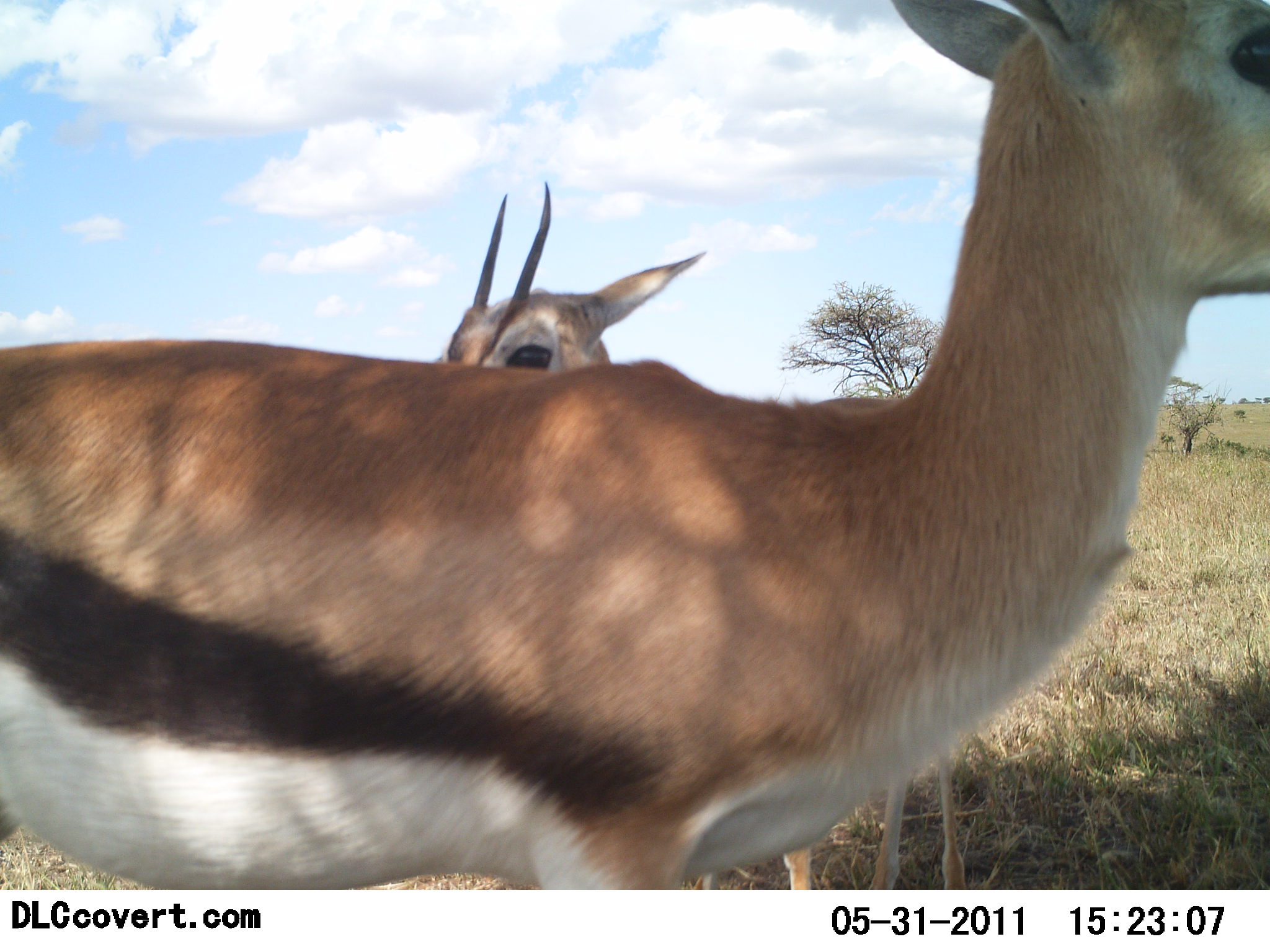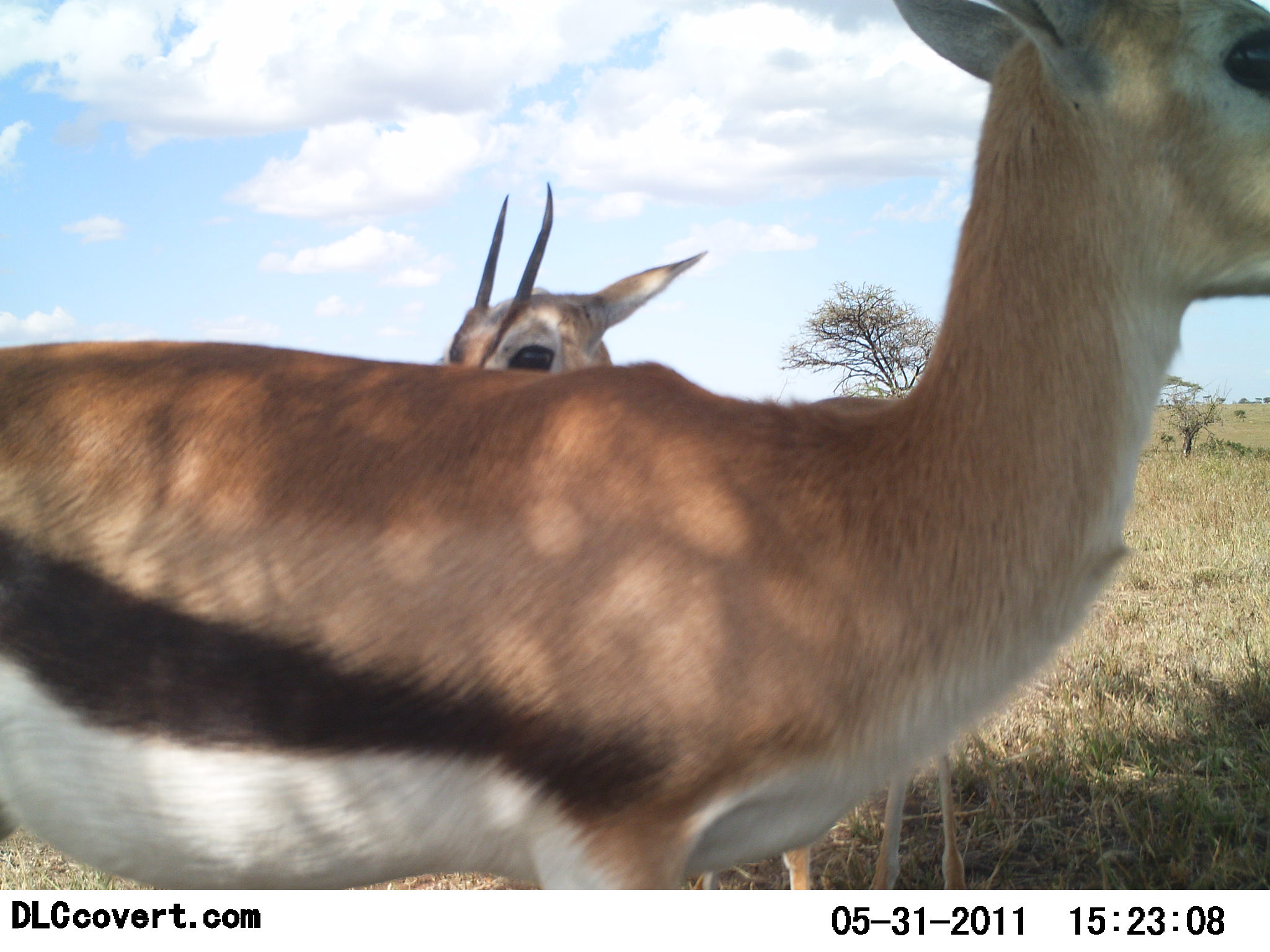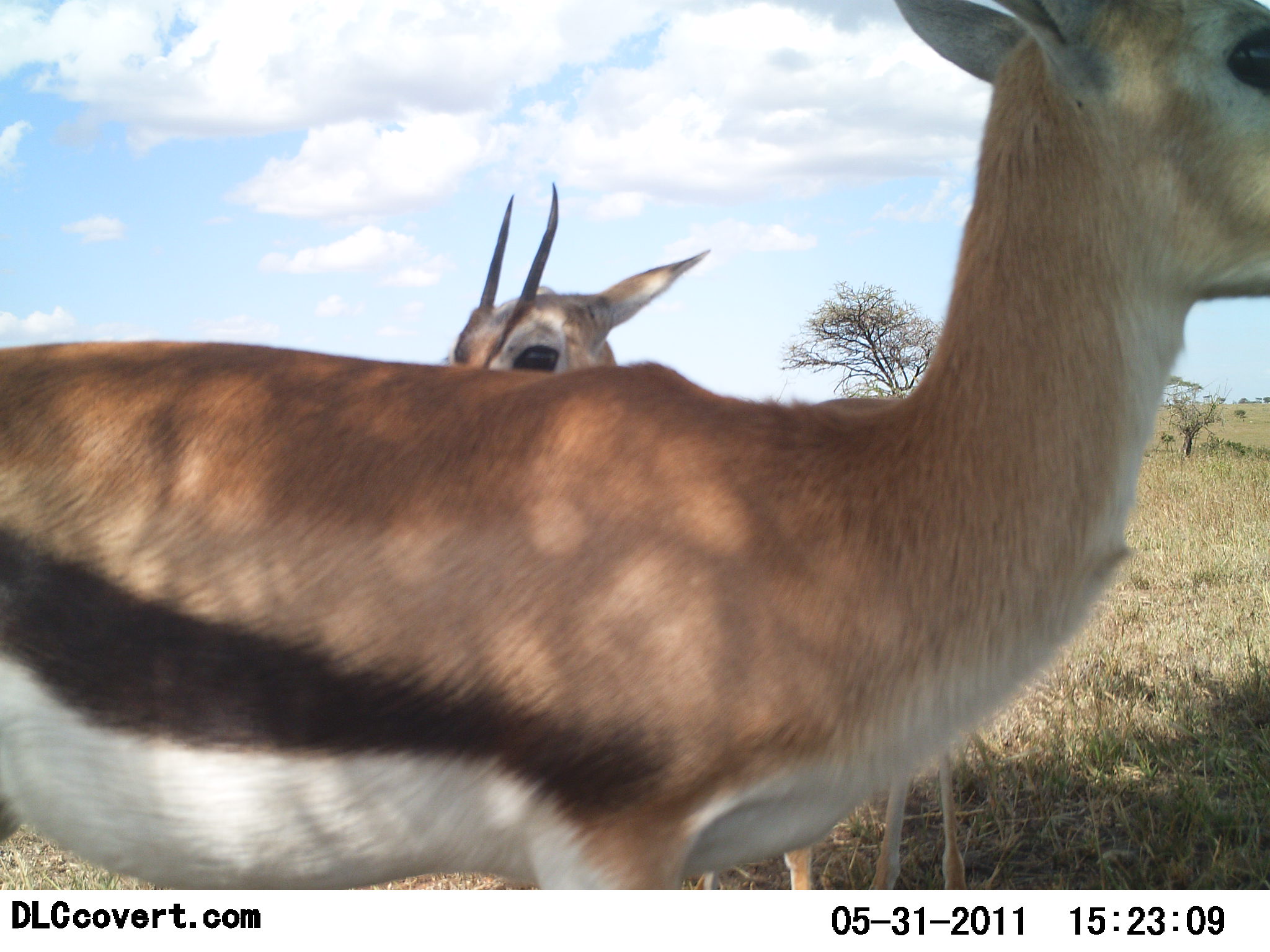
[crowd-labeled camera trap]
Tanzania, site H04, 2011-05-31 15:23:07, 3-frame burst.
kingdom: Animalia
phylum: Chordata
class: Mammalia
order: Artiodactyla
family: Bovidae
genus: Eudorcas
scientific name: Eudorcas thomsonii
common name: thomson's gazelle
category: gazellethomsons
Gazellethomsons (thomson's gazelle) (Eudorcas thomsonii), count 2. Behavior (volunteer vote fractions): standing 83%, resting 8%, moving 0%, interacting 8%. Young present (vote fraction): 0%. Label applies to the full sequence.